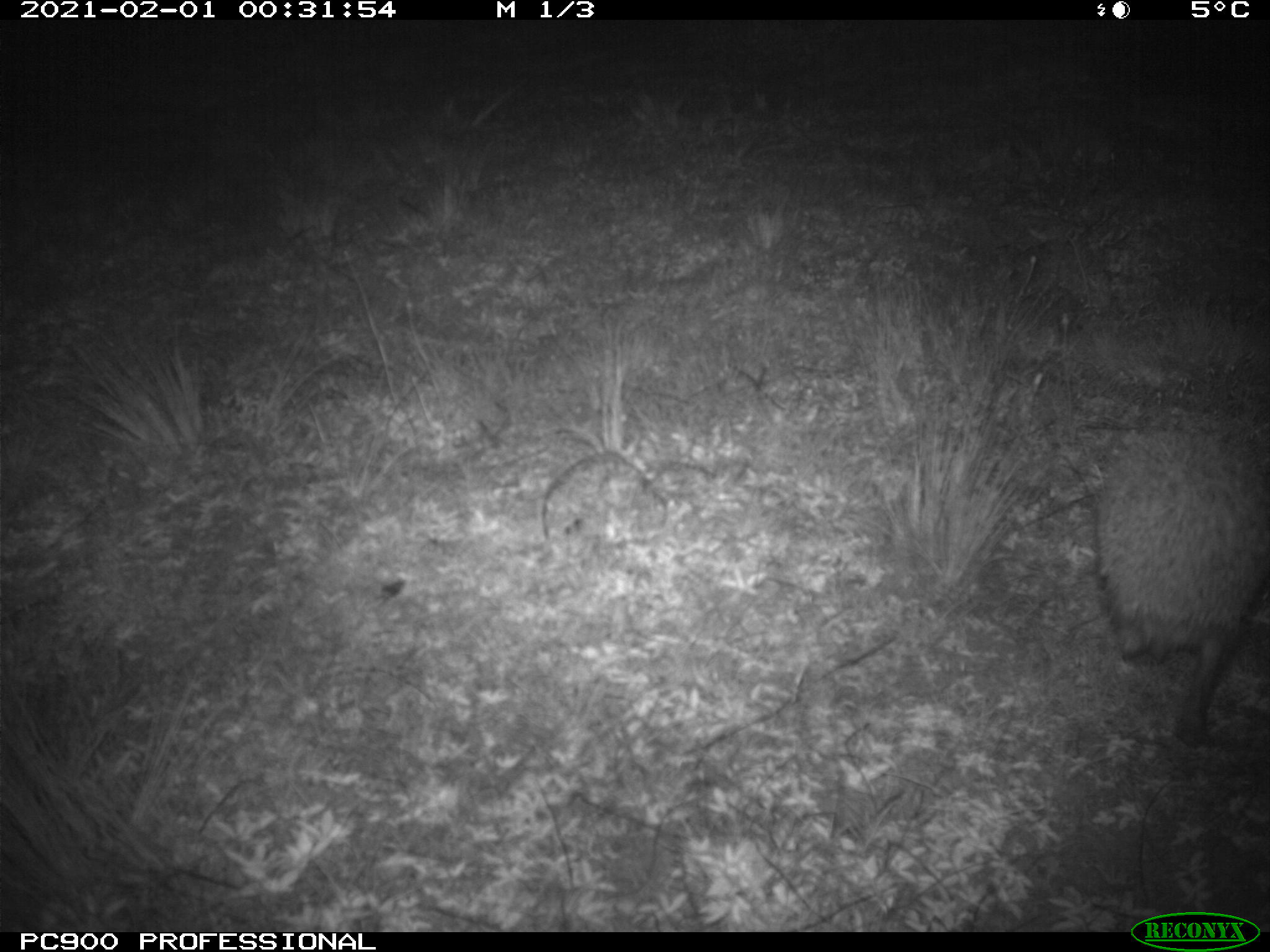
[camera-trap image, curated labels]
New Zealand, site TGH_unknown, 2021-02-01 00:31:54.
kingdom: Animalia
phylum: Chordata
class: Mammalia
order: Eulipotyphla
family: Erinaceidae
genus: Erinaceus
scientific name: Erinaceus europaeus europaeus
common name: european hedgehog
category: hedgehog